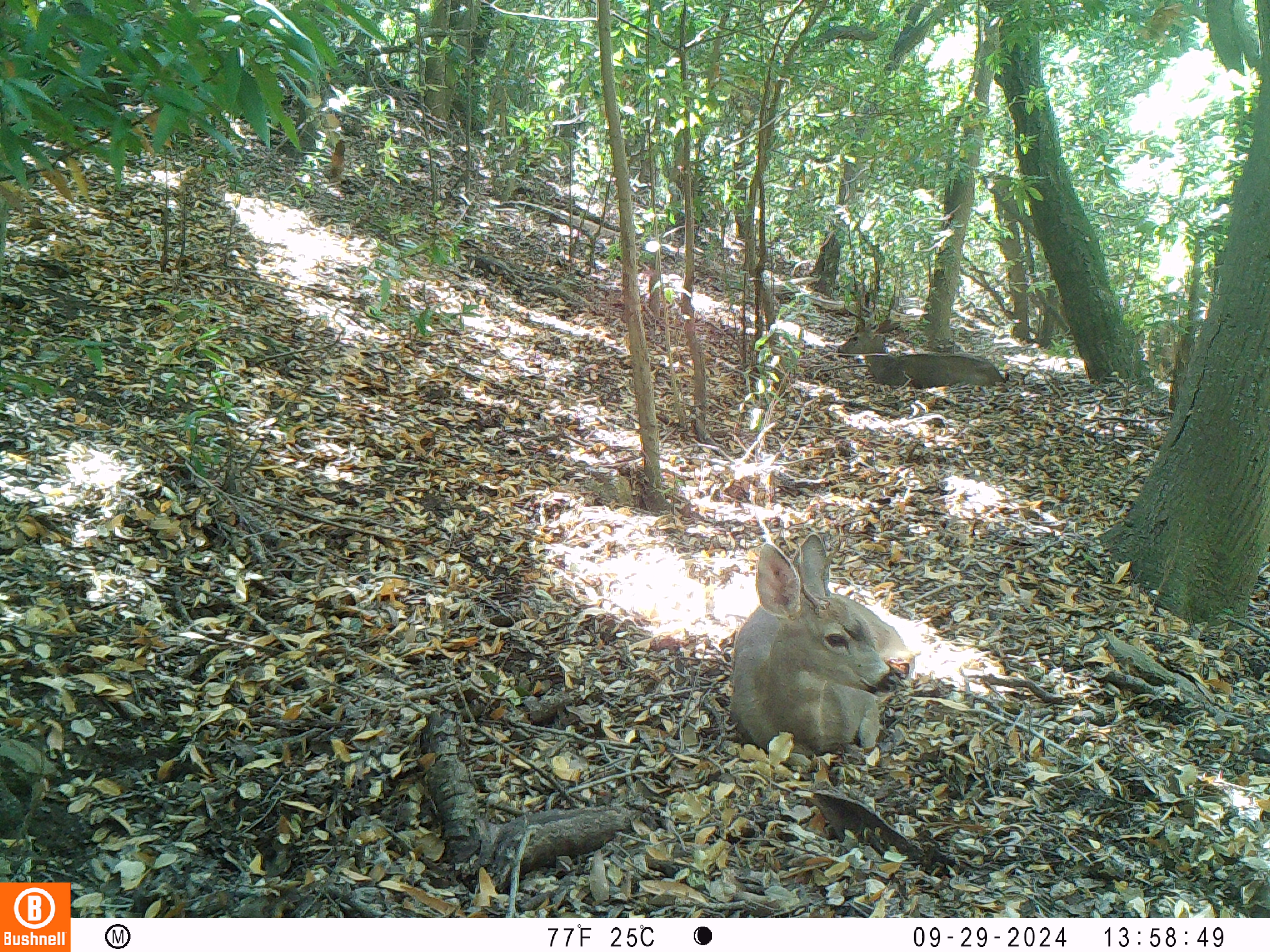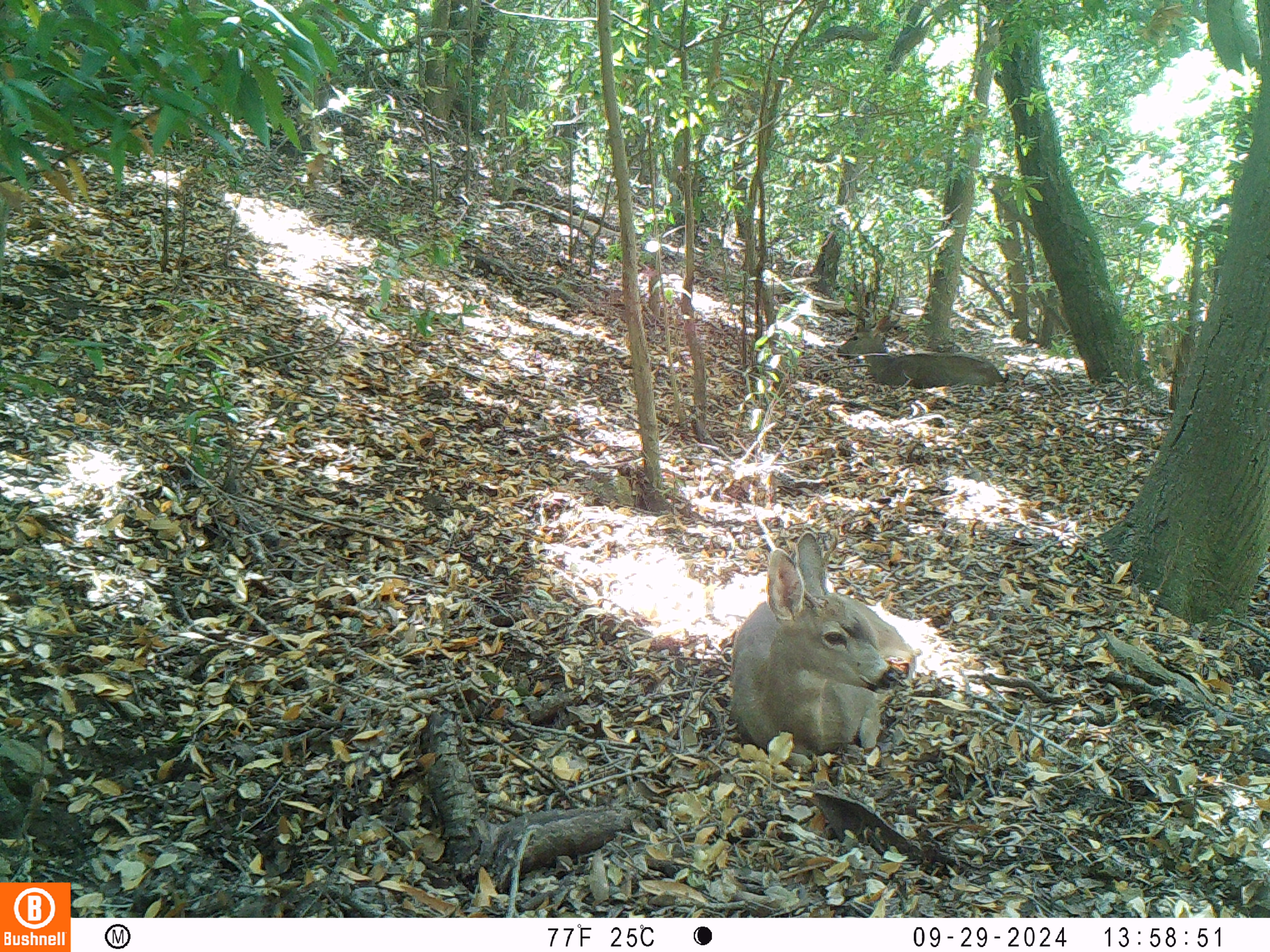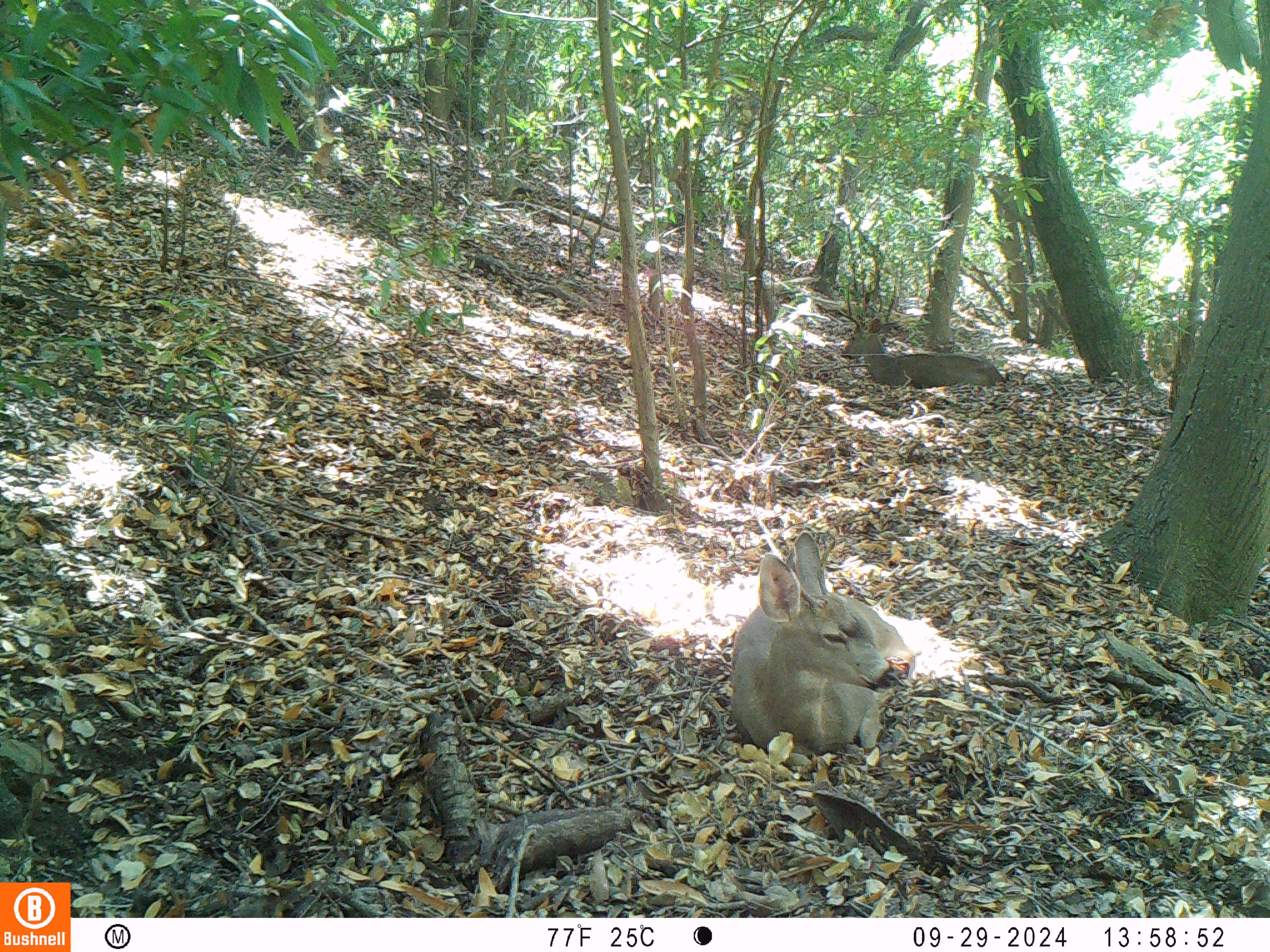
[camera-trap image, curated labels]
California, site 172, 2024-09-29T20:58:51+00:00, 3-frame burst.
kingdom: Animalia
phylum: Chordata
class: Mammalia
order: Artiodactyla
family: Cervidae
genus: Odocoileus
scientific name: Odocoileus hemionus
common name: mule deer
Mule deer (Odocoileus hemionus).